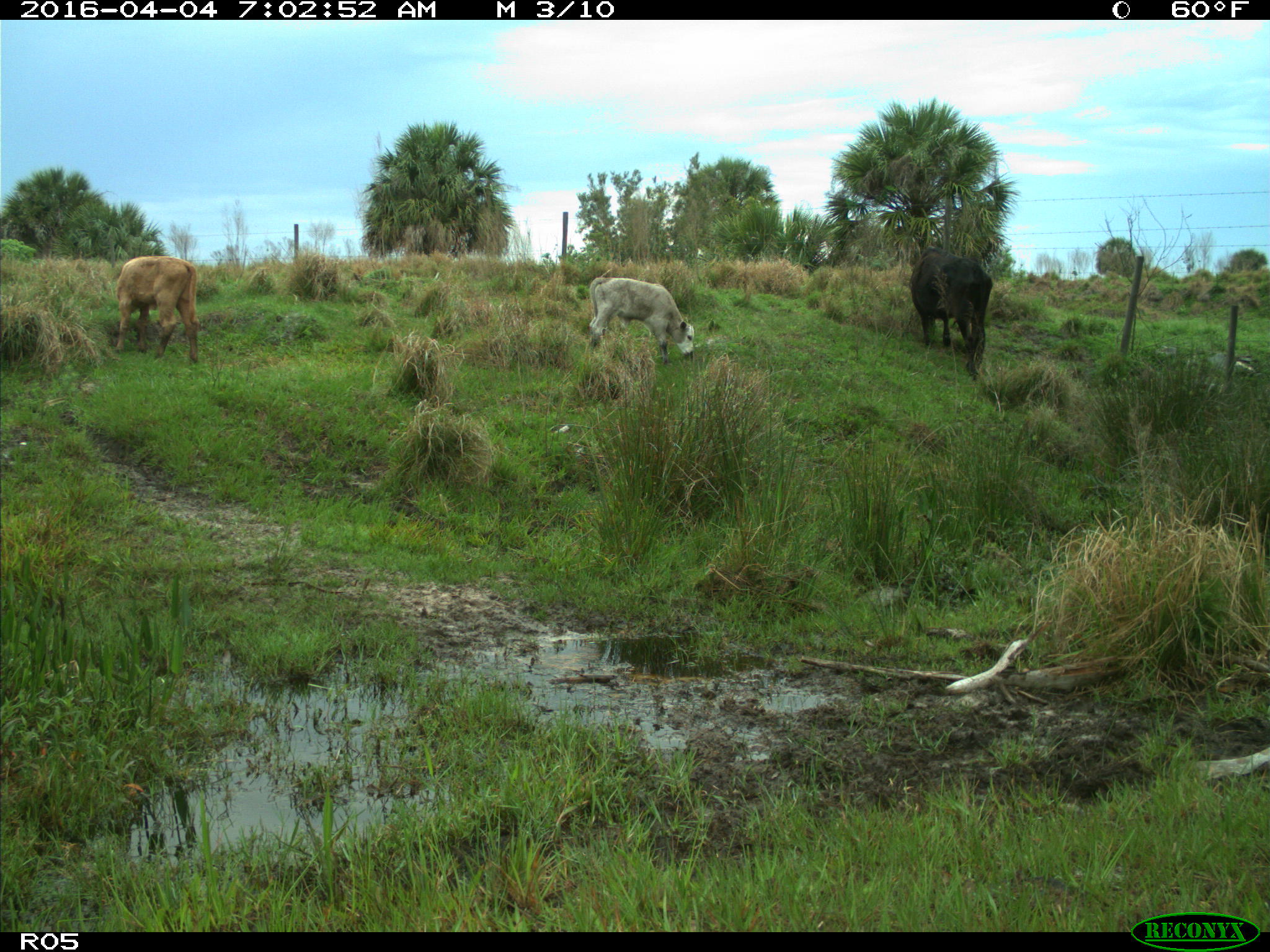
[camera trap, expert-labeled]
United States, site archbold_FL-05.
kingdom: Animalia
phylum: Chordata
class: Mammalia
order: Artiodactyla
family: Bovidae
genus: Bos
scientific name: Bos taurus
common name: domestic cow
Bos taurus (domestic cow).